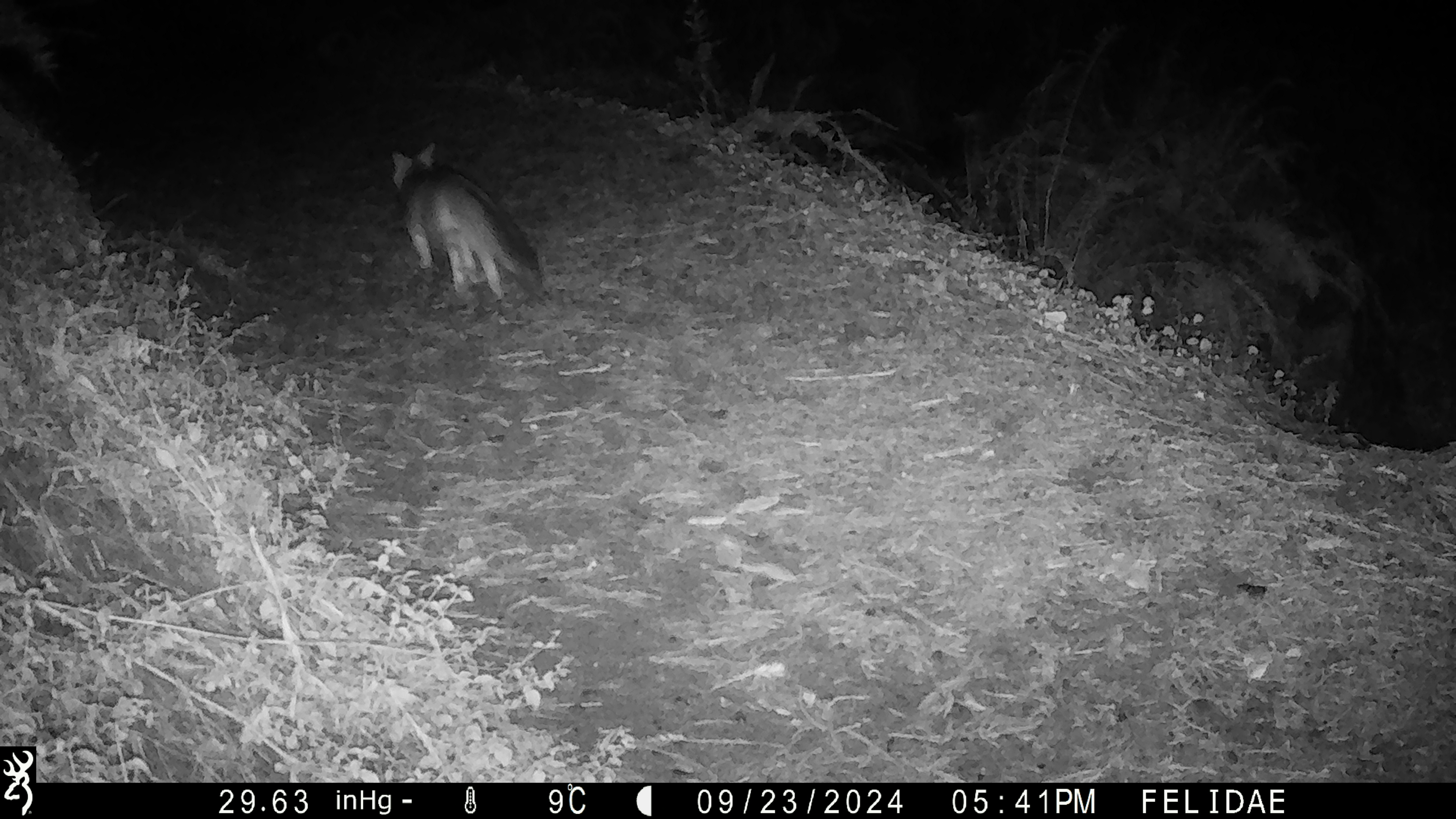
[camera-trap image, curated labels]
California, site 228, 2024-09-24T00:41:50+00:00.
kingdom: Animalia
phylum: Chordata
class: Mammalia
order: Carnivora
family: Canidae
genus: Urocyon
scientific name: Urocyon cinereoargenteus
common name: gray fox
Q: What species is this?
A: Gray fox (Urocyon cinereoargenteus).